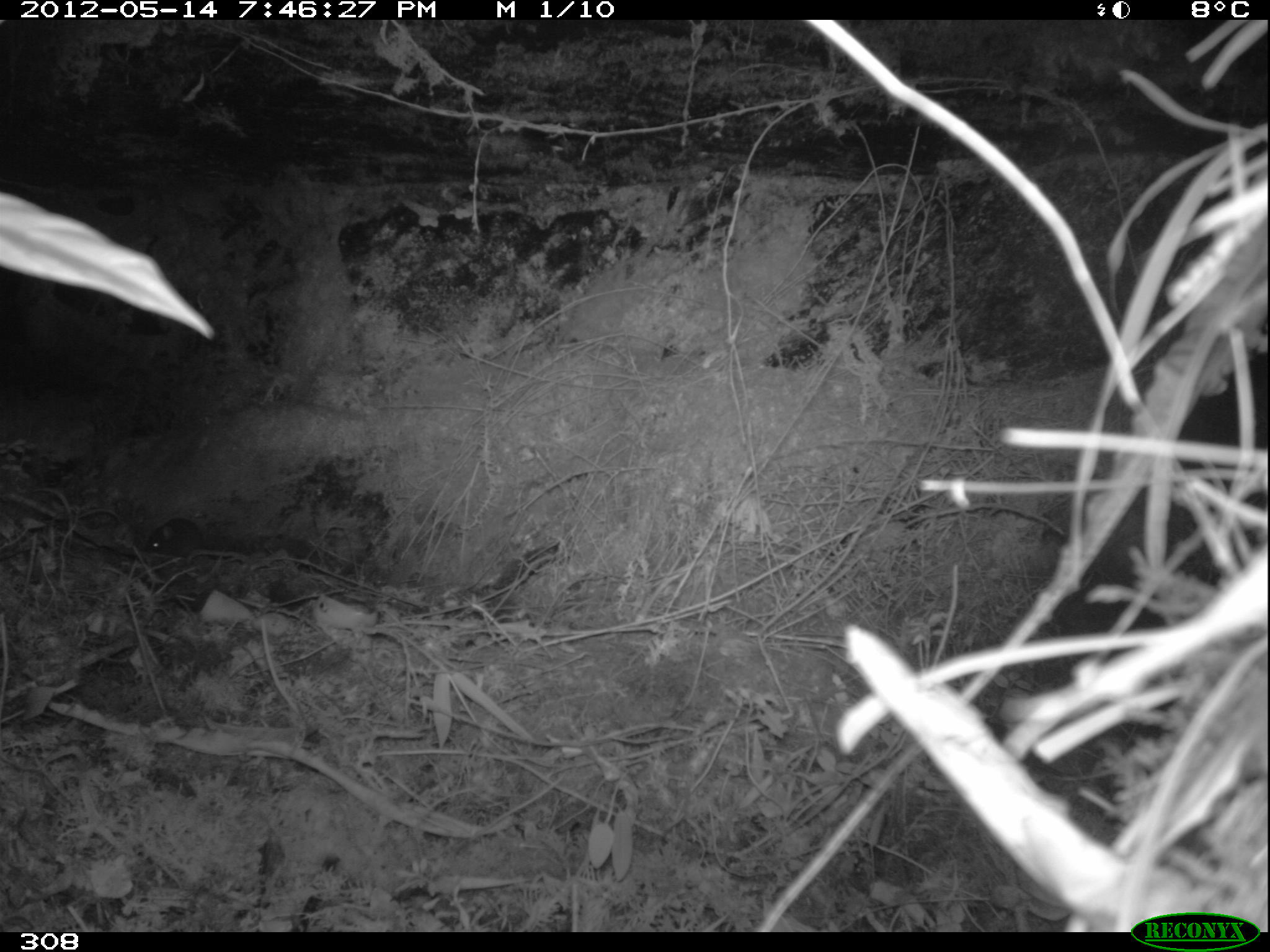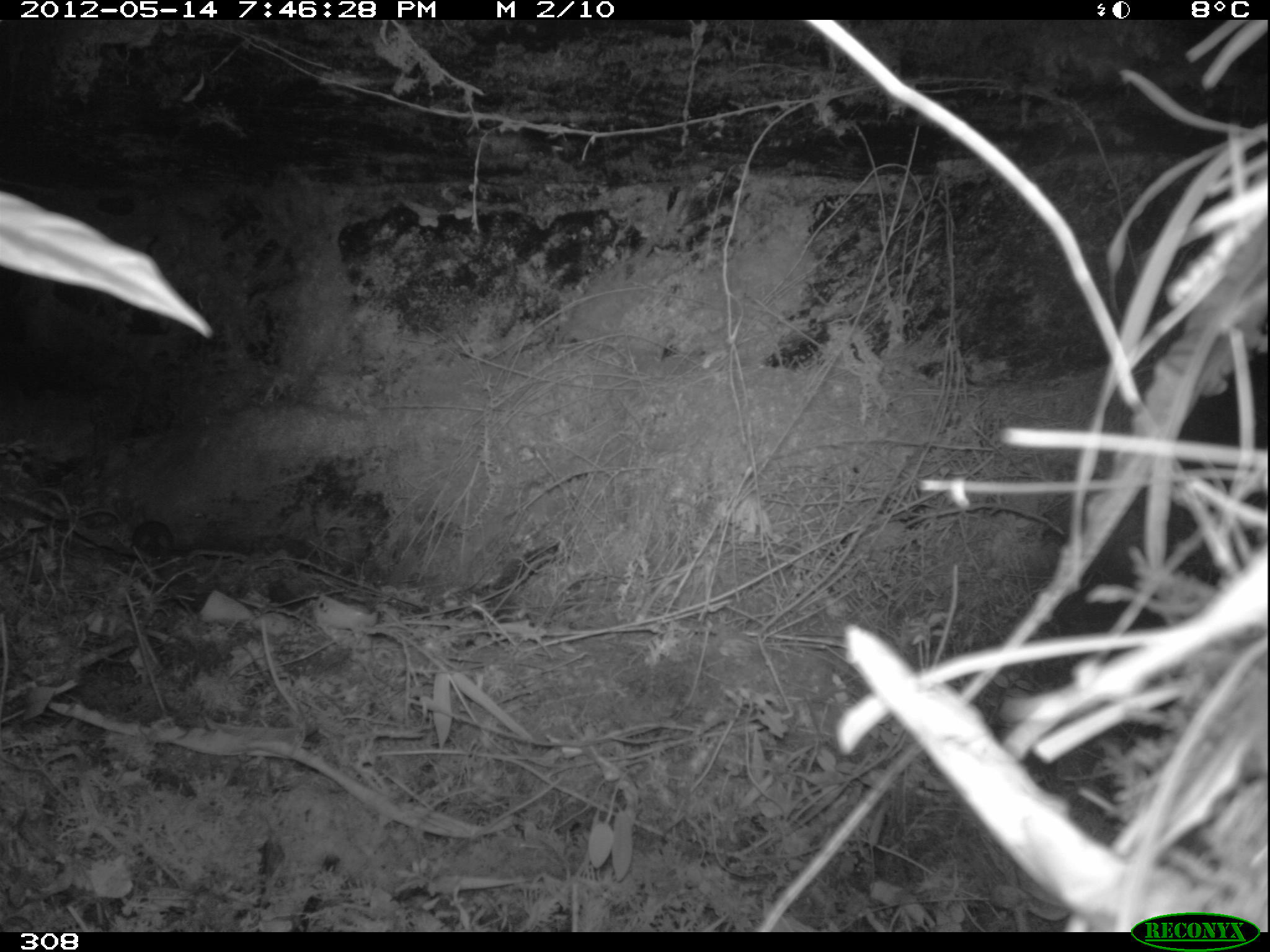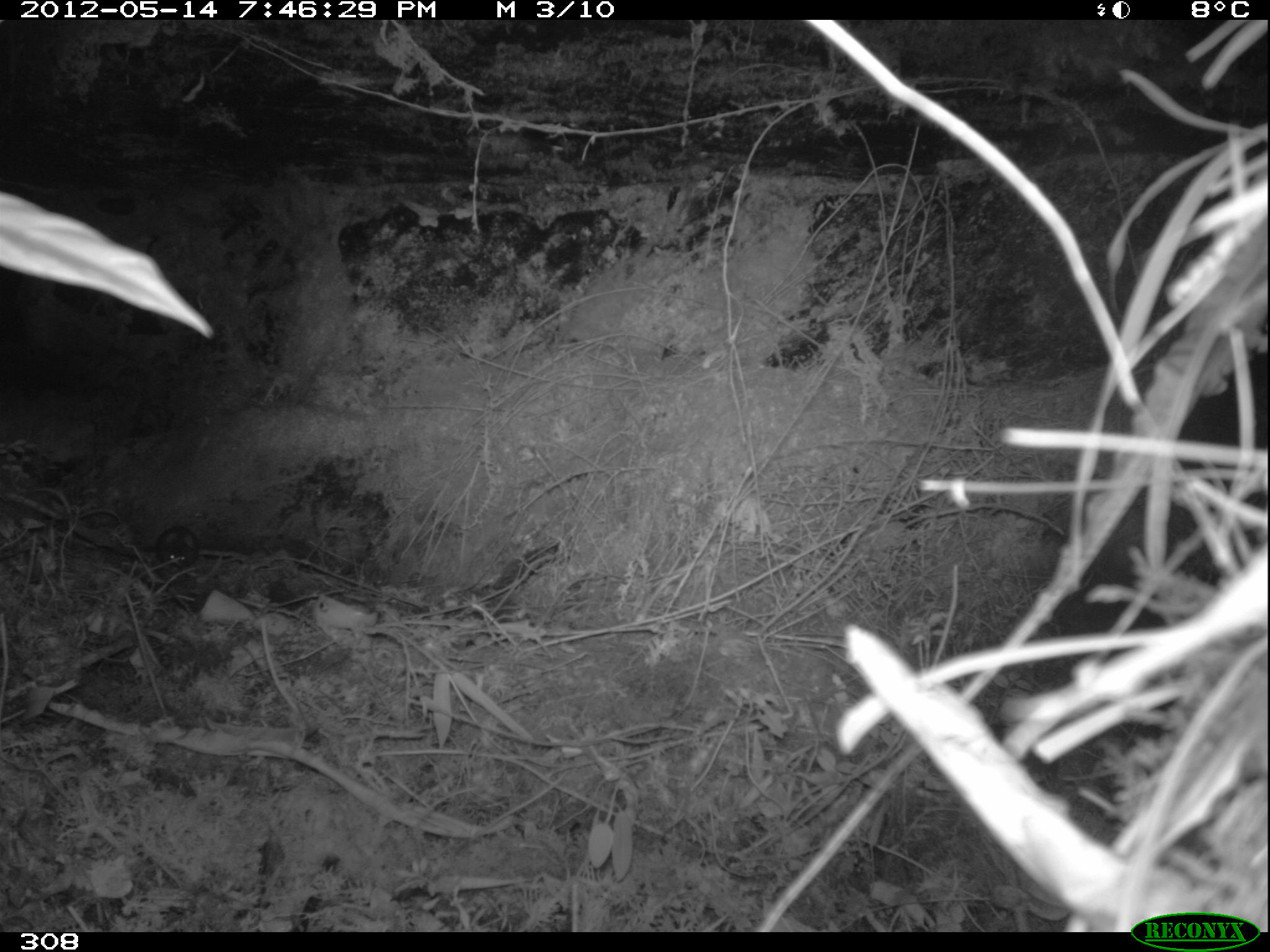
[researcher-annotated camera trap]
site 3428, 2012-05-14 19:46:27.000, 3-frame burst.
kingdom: Animalia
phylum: Chordata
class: Mammalia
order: Rodentia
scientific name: Rodentia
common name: rodents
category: unknown rodent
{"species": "unknown rodent (rodents) (Rodentia)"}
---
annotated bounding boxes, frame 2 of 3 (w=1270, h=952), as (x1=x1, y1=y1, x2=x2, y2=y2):
unknown rodent: (x1=133, y1=520, x2=174, y2=559)